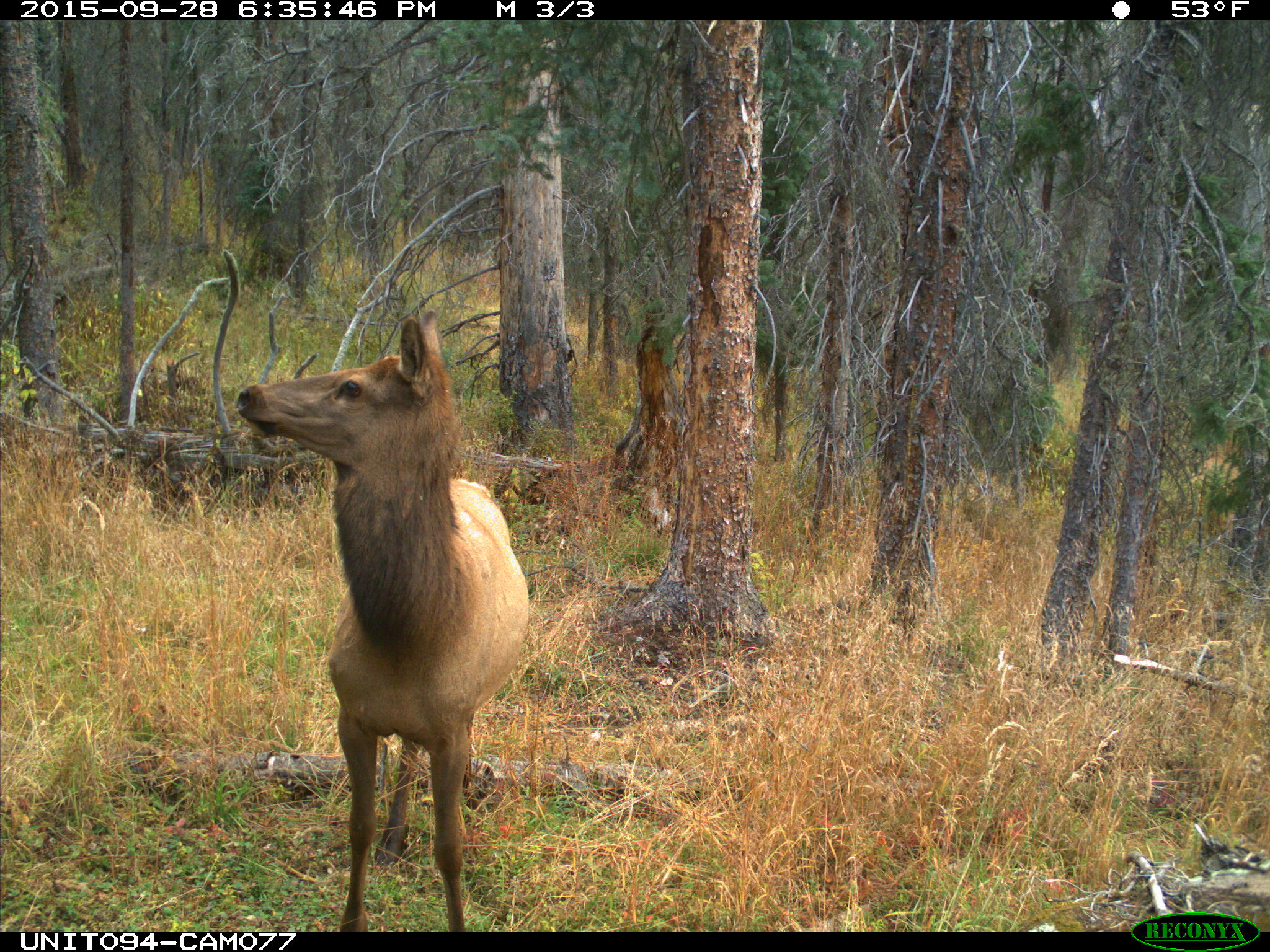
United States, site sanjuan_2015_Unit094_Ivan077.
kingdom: Animalia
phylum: Chordata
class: Mammalia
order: Artiodactyla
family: Cervidae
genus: Cervus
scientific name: Cervus elaphus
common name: red deer